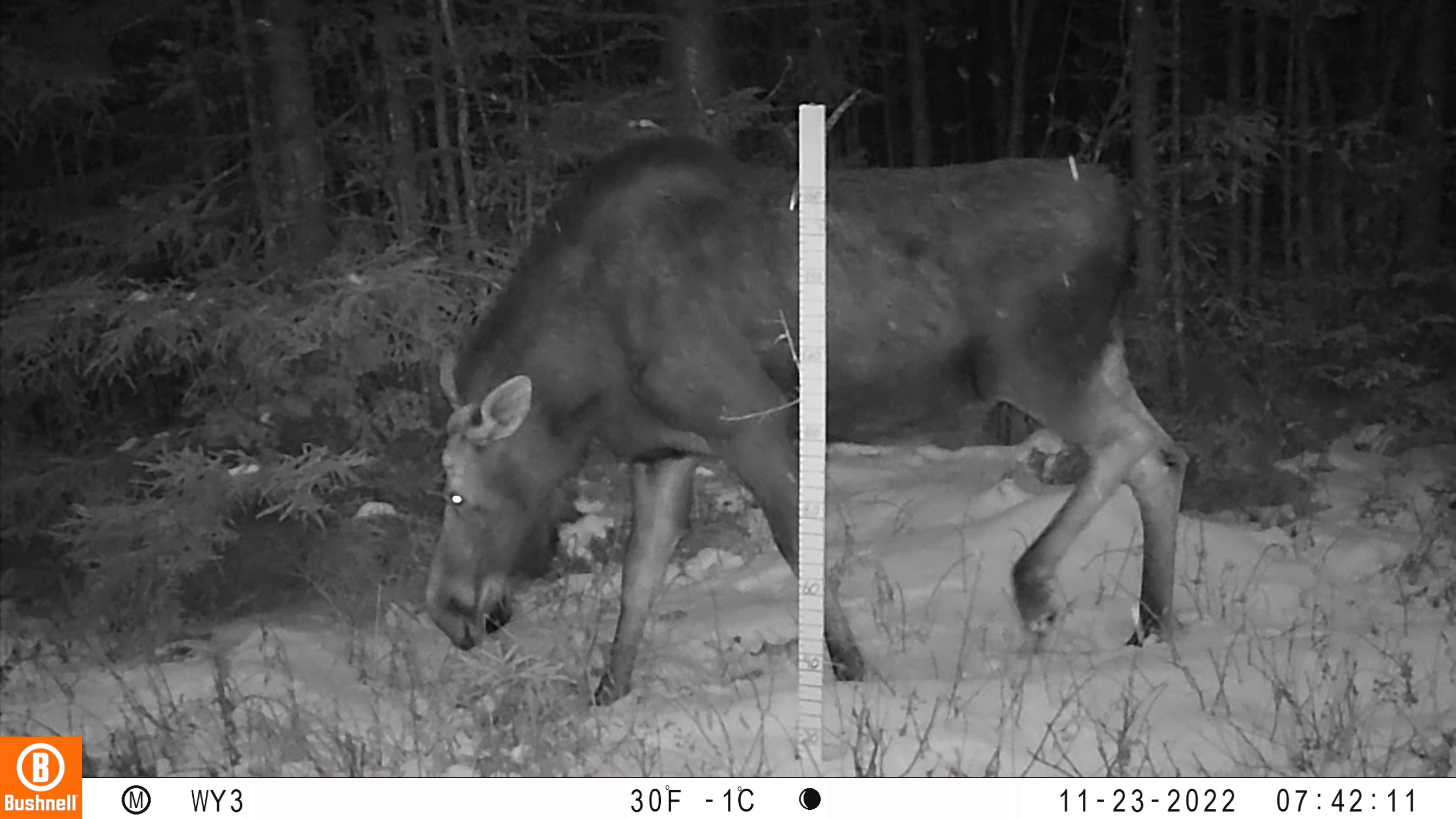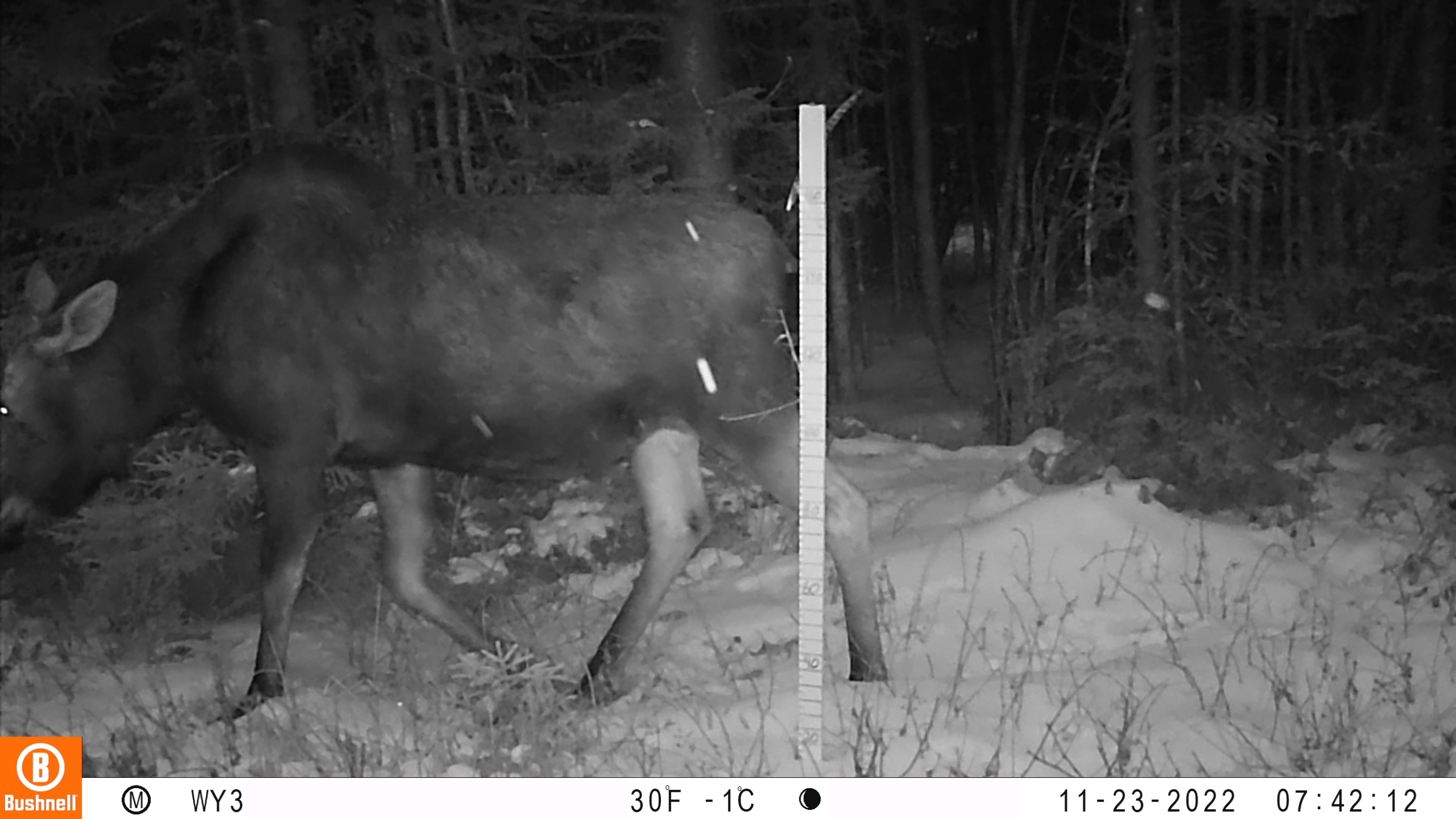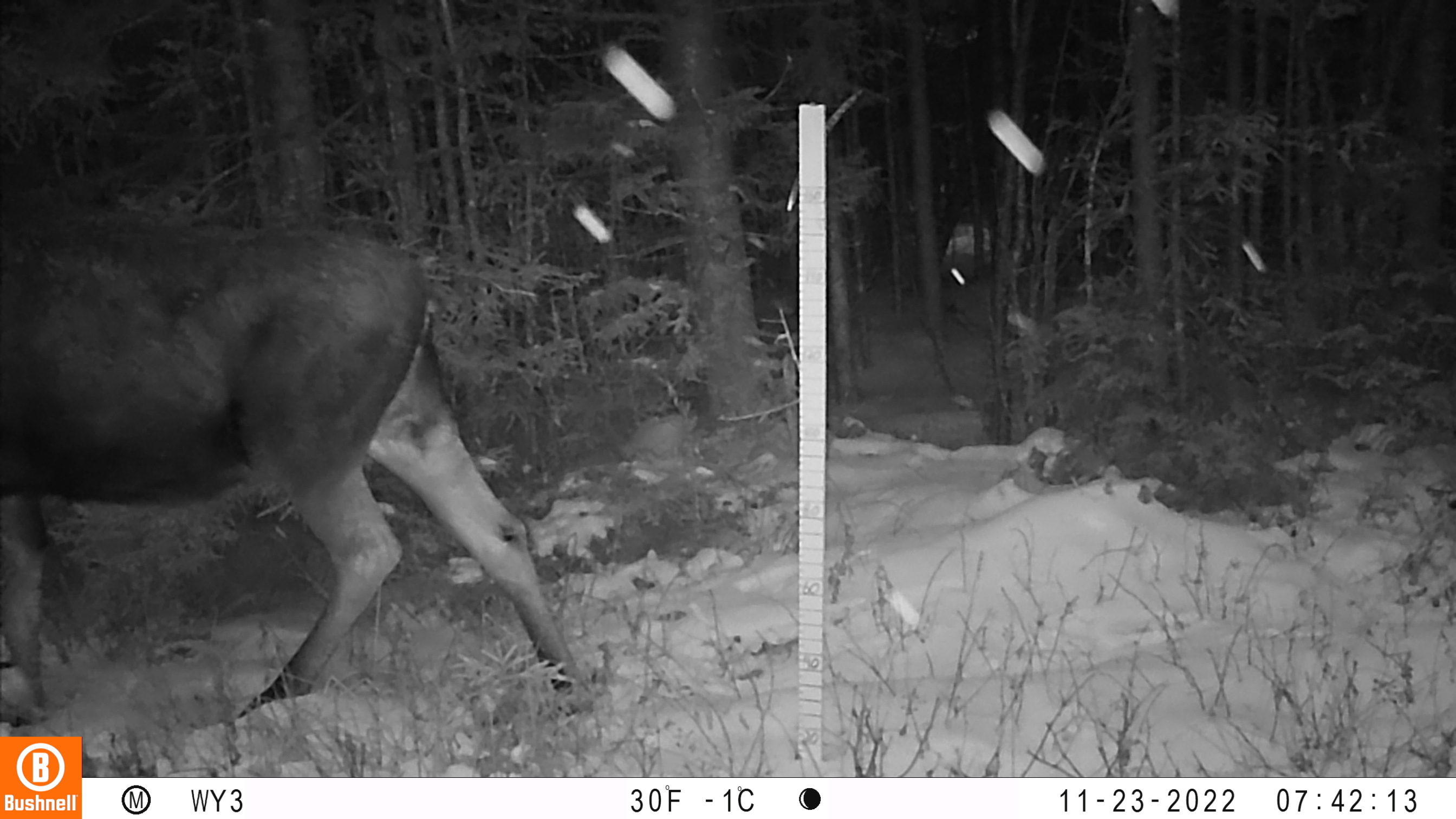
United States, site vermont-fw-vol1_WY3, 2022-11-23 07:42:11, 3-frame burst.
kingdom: Animalia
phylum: Chordata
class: Mammalia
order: Artiodactyla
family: Cervidae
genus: Alces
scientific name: Alces alces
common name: moose